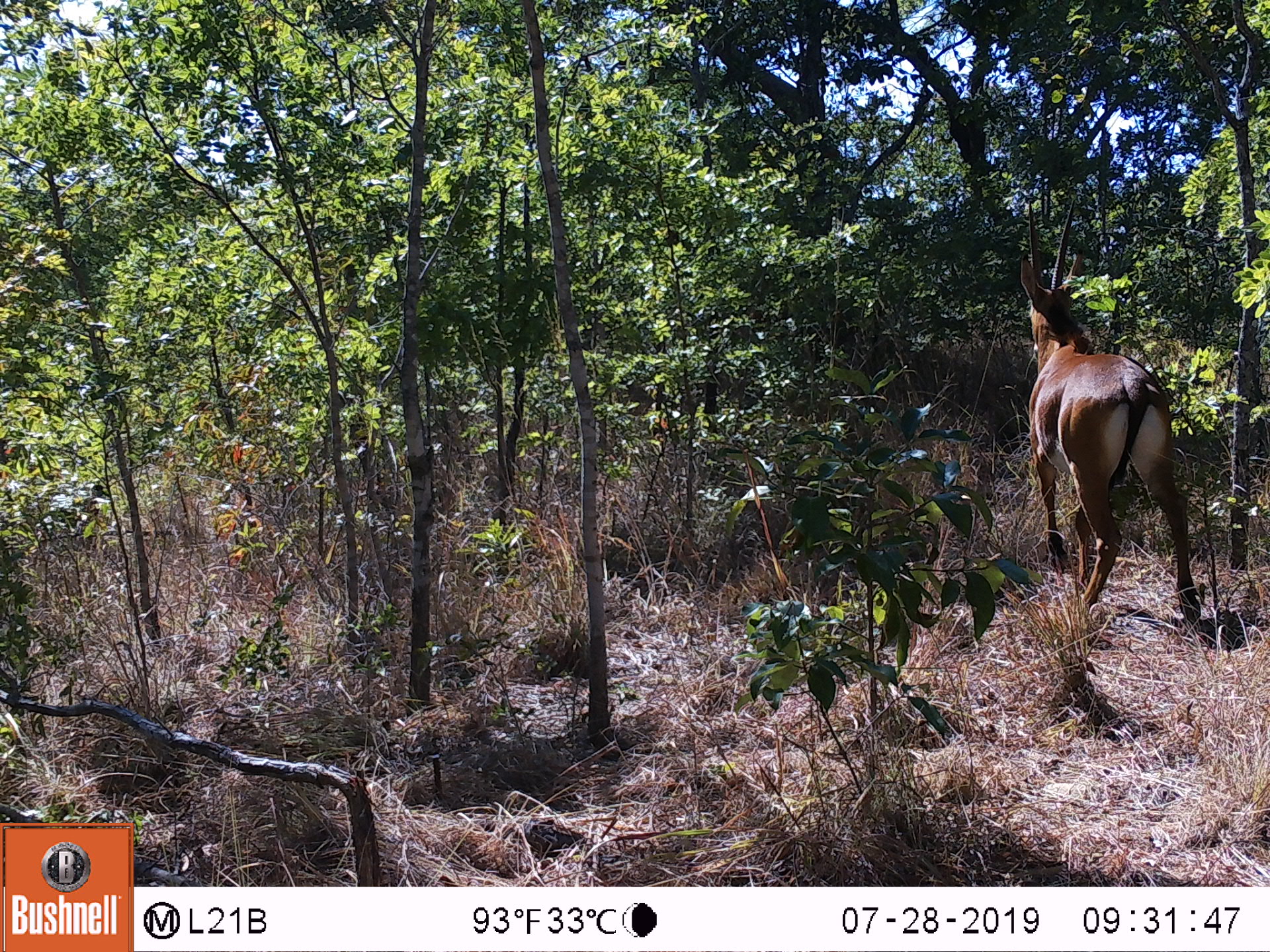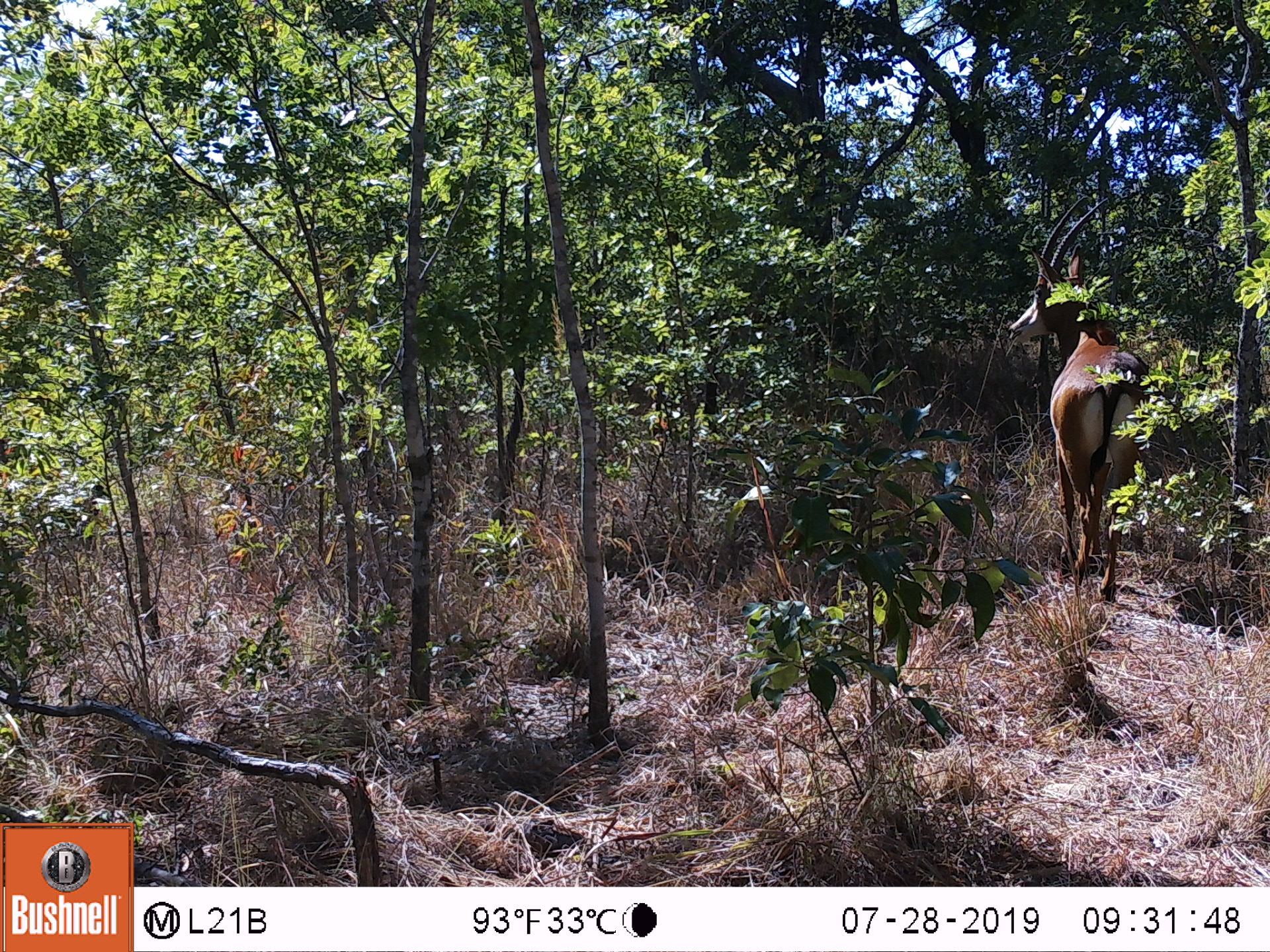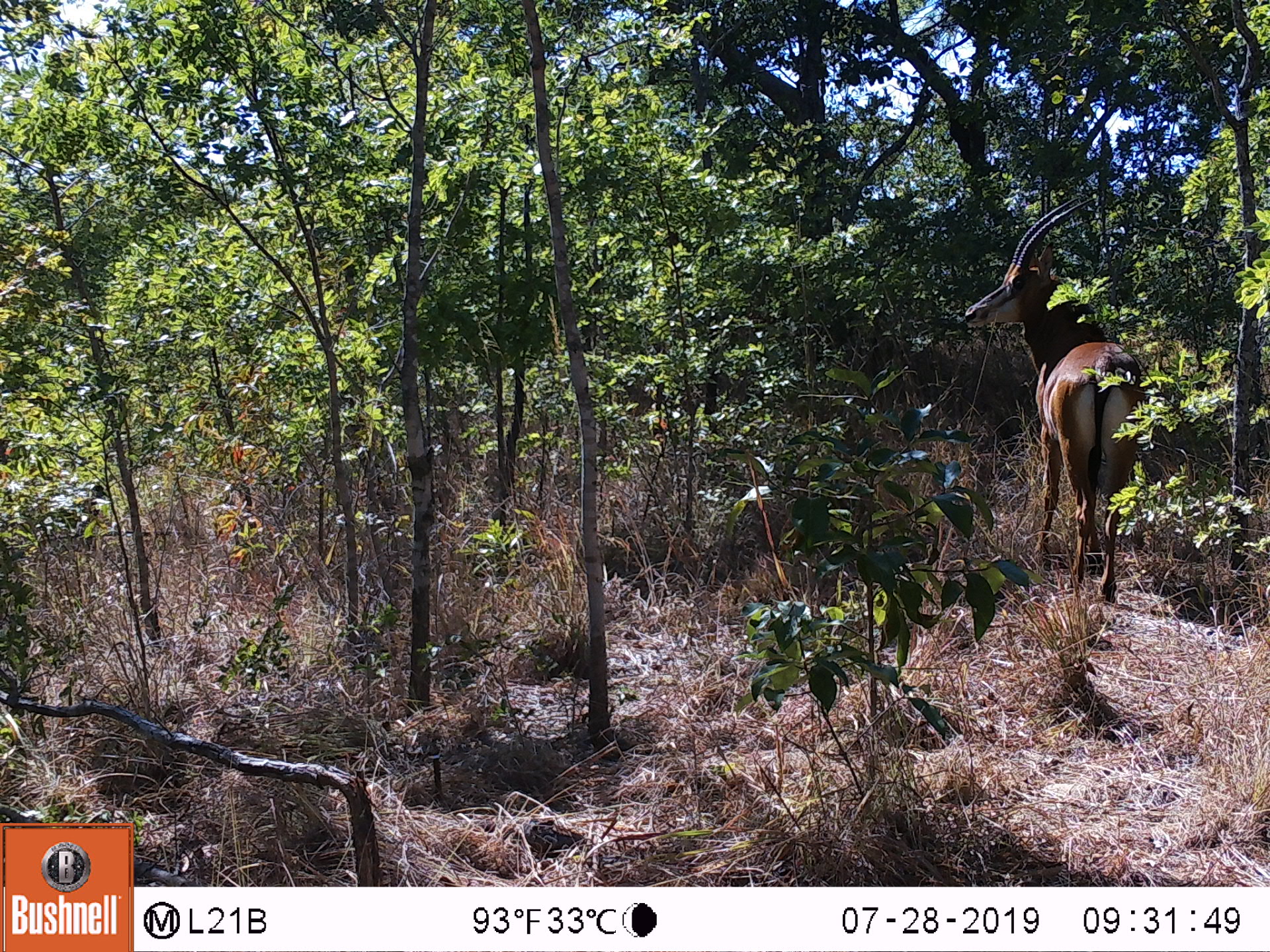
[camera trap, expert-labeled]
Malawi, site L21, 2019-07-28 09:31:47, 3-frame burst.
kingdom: Animalia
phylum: Chordata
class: Mammalia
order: Artiodactyla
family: Bovidae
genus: Hippotragus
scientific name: Hippotragus niger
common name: sable antelope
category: sable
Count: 1.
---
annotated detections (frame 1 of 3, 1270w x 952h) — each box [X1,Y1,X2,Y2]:
sable: [1008,185,1231,643]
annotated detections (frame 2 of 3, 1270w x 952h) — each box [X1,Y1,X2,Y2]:
sable: [992,183,1164,611]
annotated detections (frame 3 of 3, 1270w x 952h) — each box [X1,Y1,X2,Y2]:
sable: [948,185,1169,607]